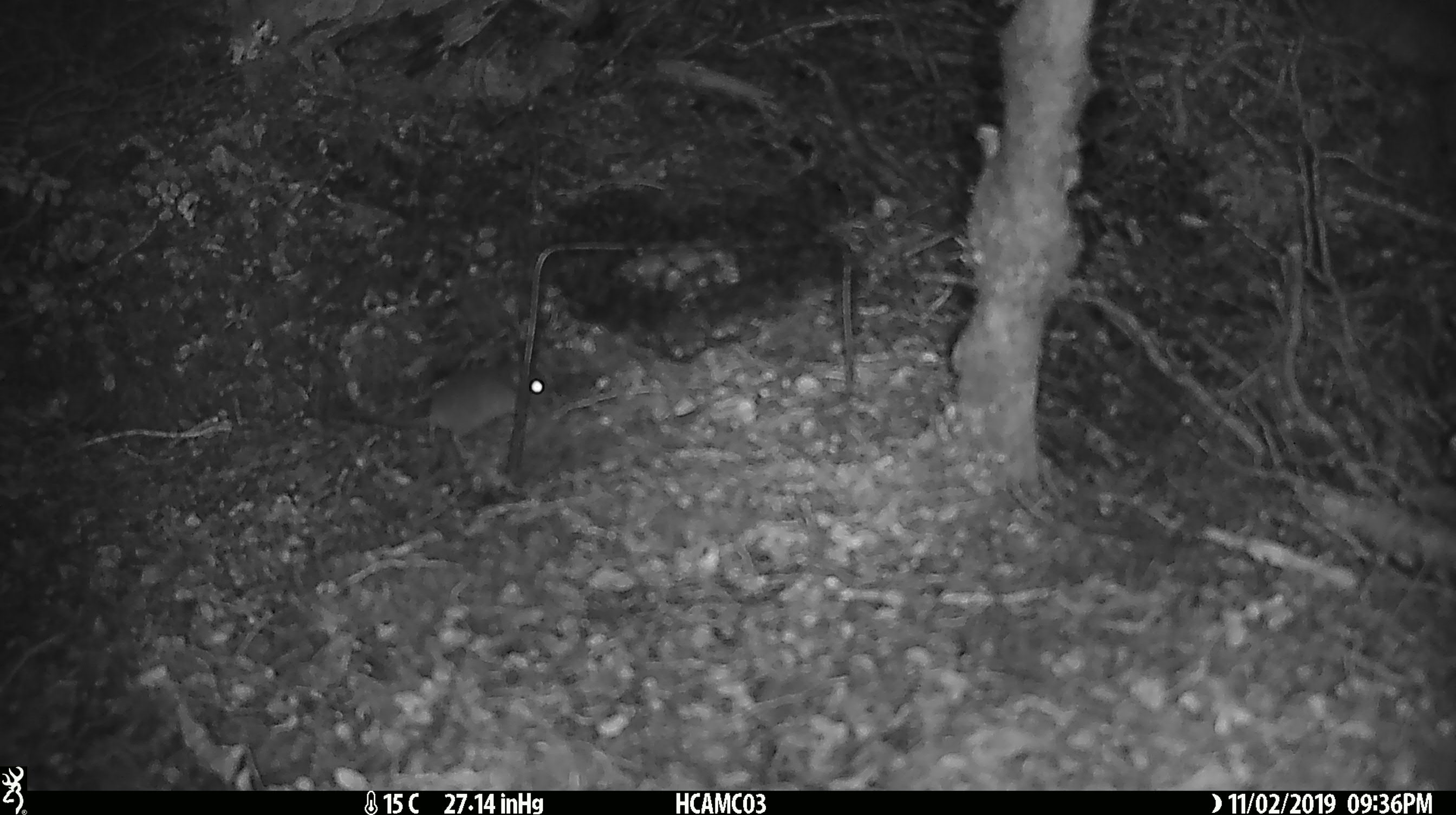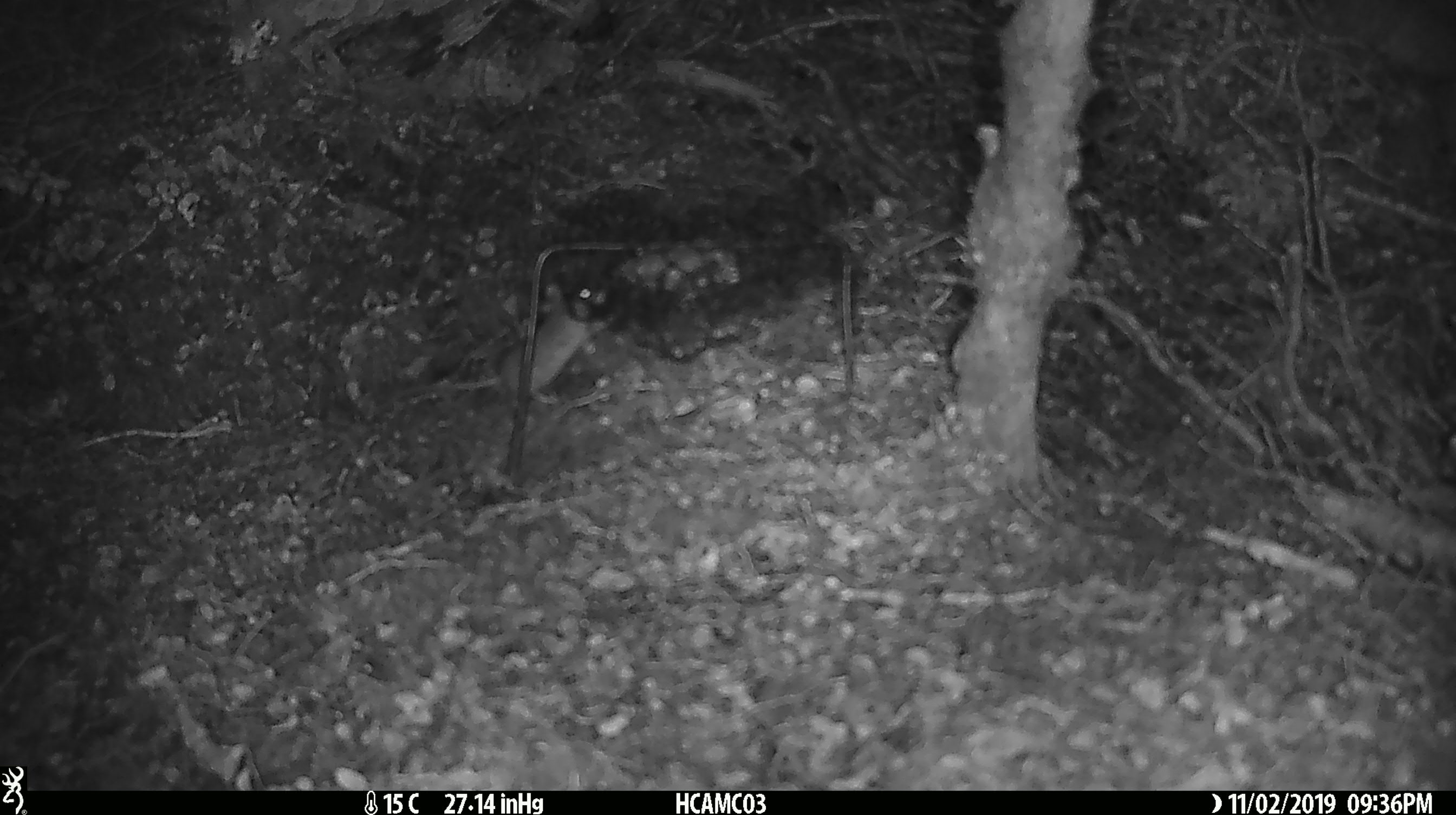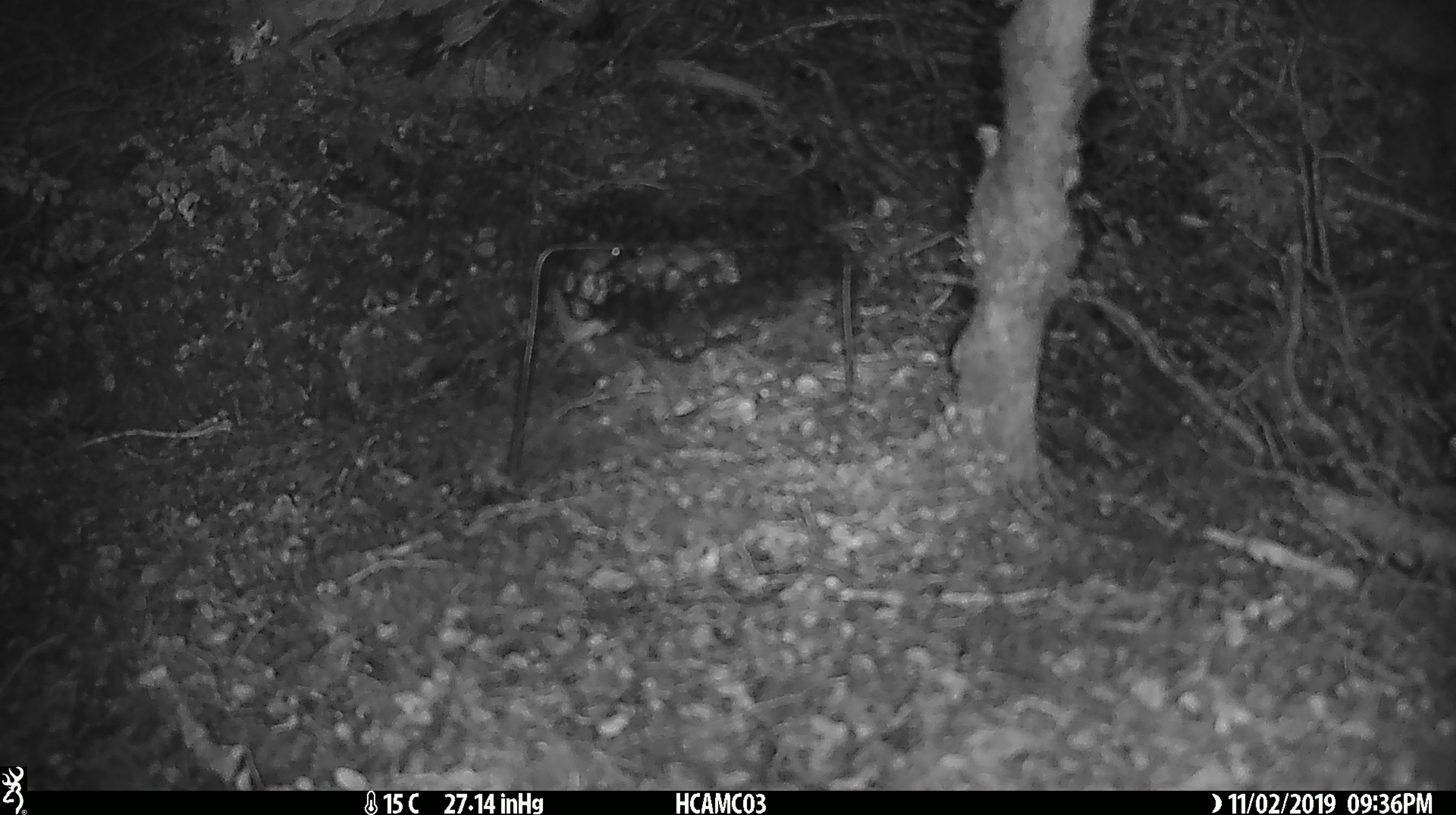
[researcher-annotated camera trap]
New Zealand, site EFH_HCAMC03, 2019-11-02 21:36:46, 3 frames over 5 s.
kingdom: Animalia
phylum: Chordata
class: Mammalia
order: Rodentia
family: Muridae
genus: Mus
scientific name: Mus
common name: mouse